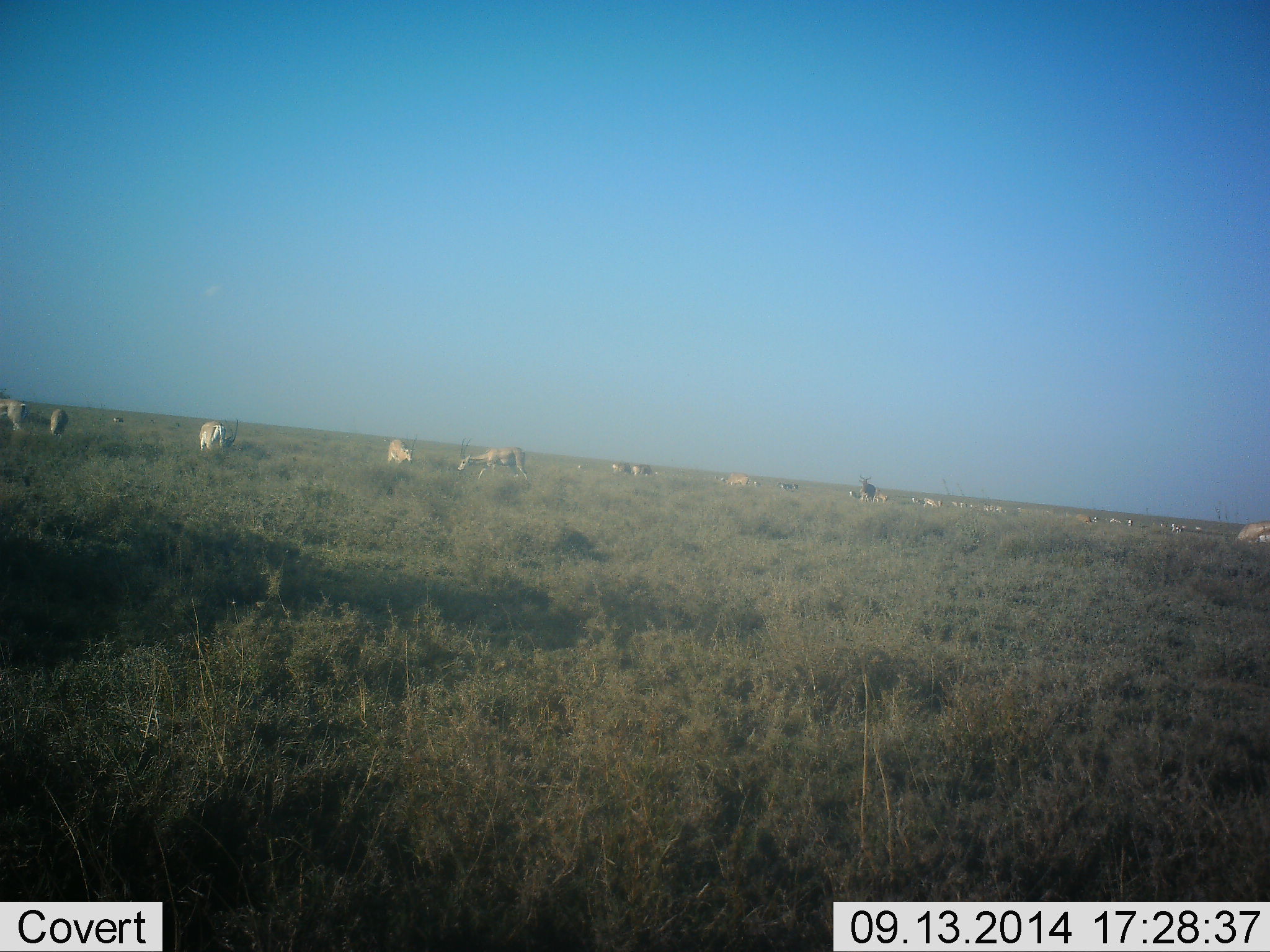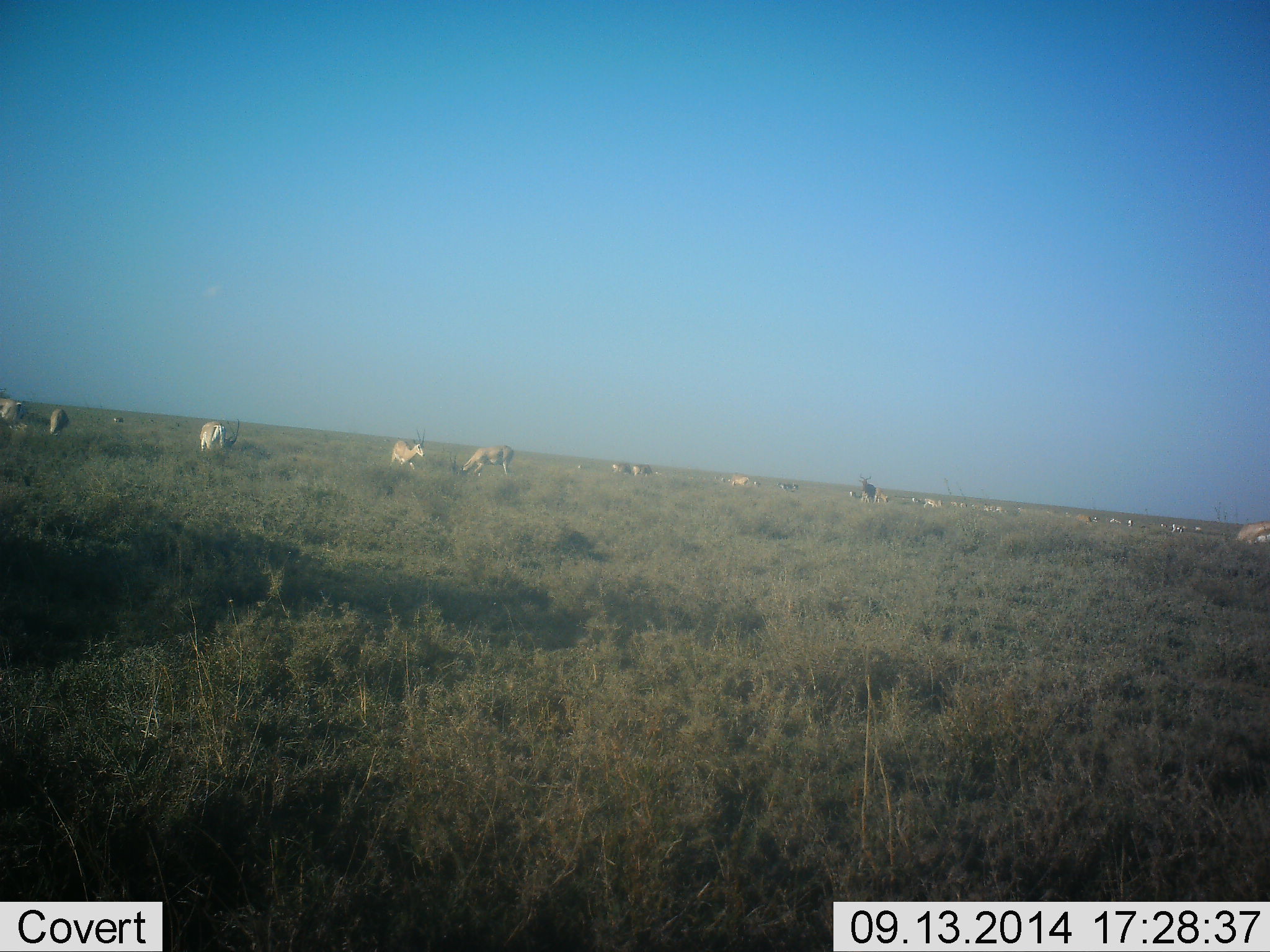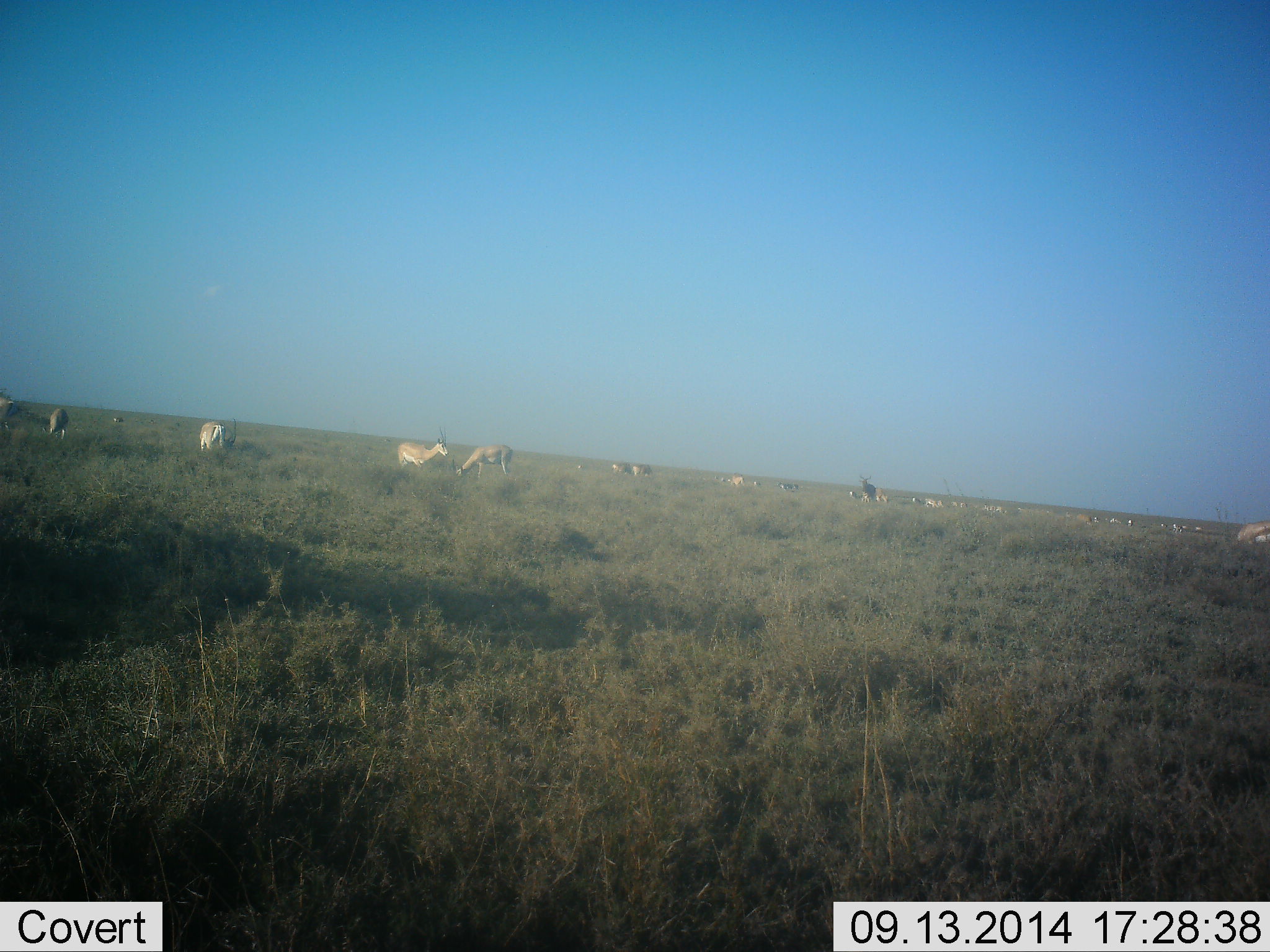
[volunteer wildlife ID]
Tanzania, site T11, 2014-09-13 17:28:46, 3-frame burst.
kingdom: Animalia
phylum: Chordata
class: Mammalia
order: Artiodactyla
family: Bovidae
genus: Nanger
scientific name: Nanger granti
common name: grant's gazelle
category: gazellegrants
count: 11-50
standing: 75%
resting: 17%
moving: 42%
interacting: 0%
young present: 0%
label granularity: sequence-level